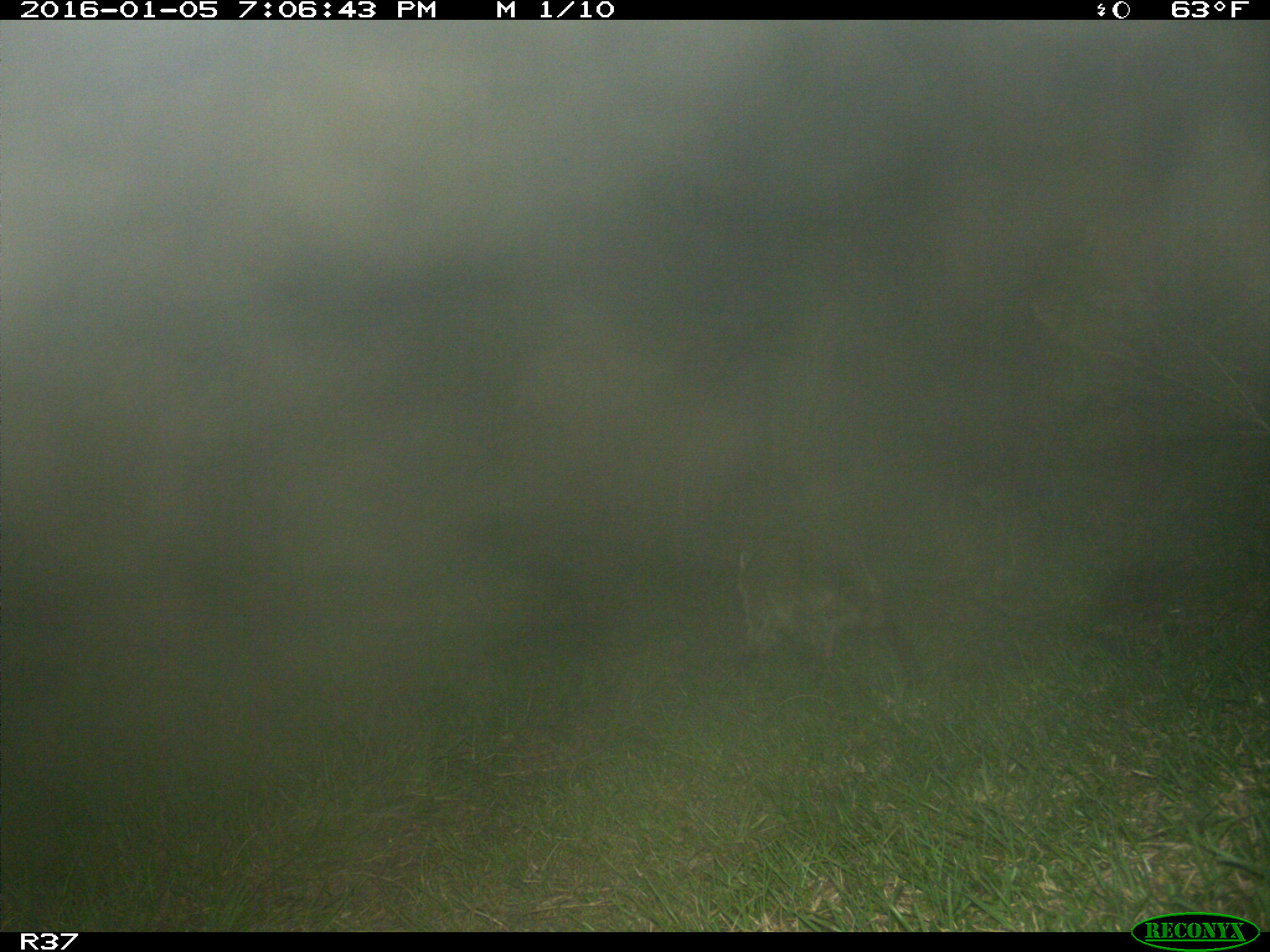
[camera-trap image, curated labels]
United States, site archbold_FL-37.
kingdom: Animalia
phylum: Chordata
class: Mammalia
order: Carnivora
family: Procyonidae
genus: Procyon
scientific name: Procyon lotor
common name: common raccoon